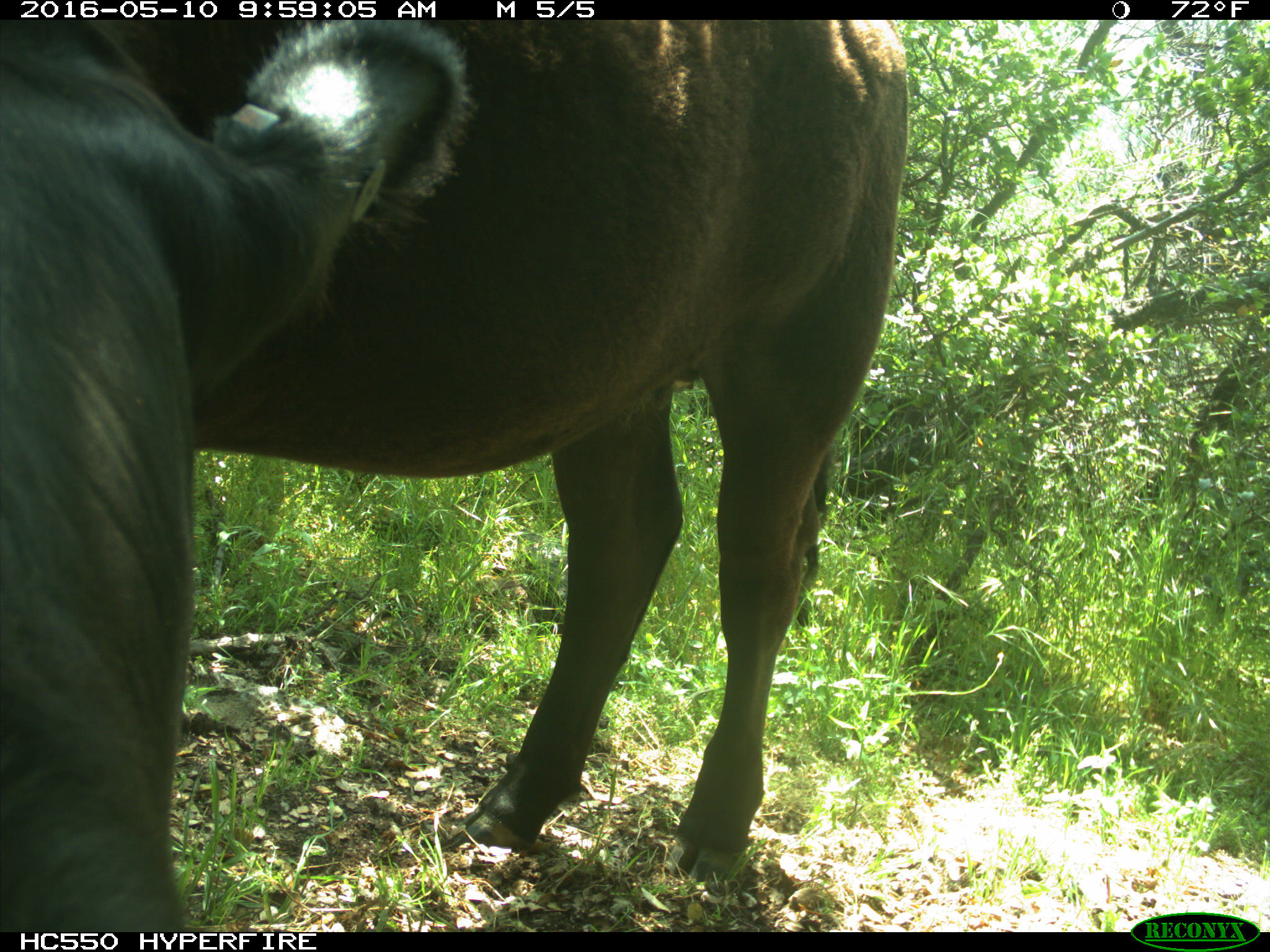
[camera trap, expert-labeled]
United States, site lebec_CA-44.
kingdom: Animalia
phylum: Chordata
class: Mammalia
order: Artiodactyla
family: Bovidae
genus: Bos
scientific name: Bos taurus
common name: domestic cow